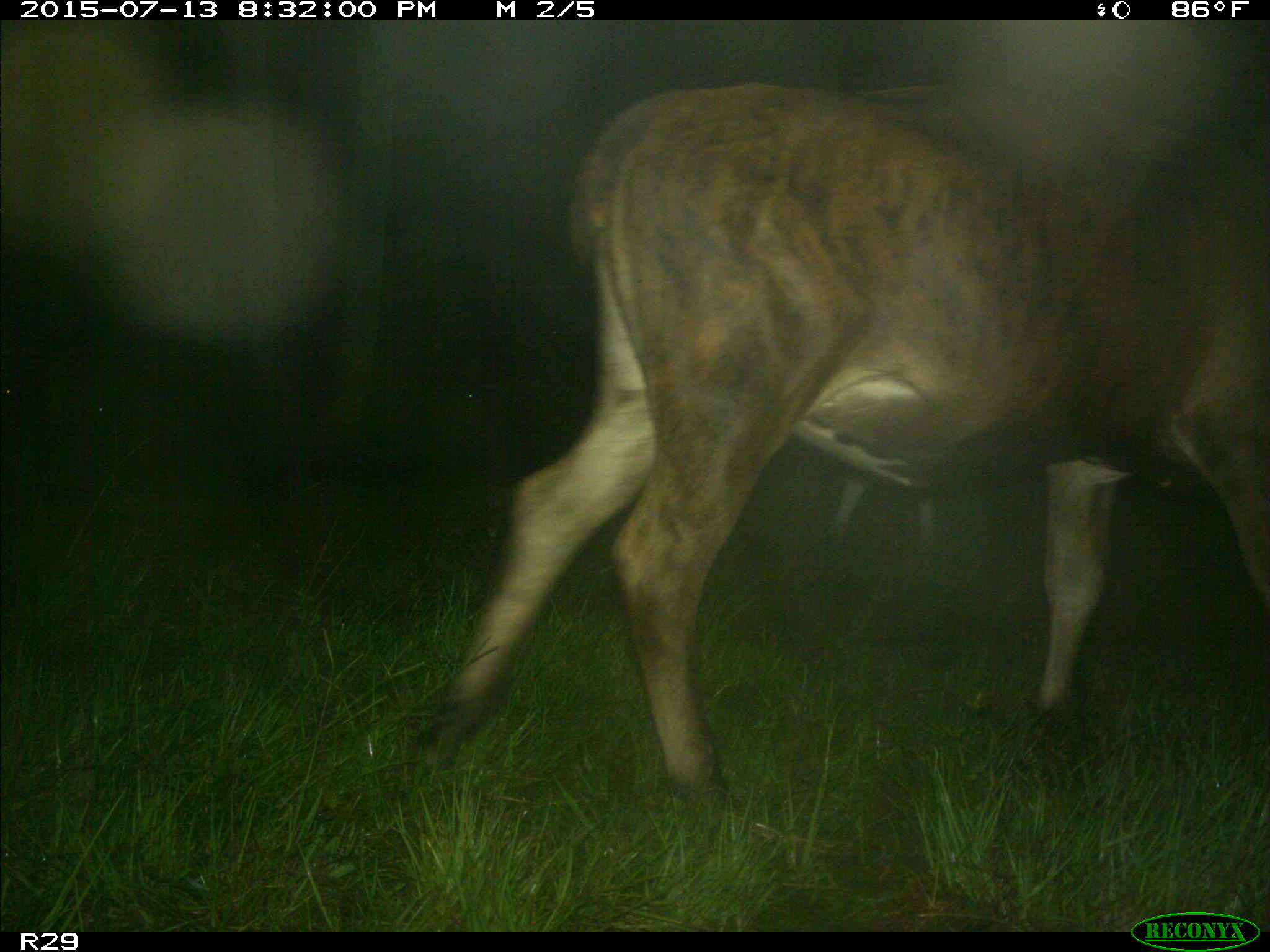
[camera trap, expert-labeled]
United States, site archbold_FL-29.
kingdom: Animalia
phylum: Chordata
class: Mammalia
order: Artiodactyla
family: Bovidae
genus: Bos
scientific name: Bos taurus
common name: domestic cow